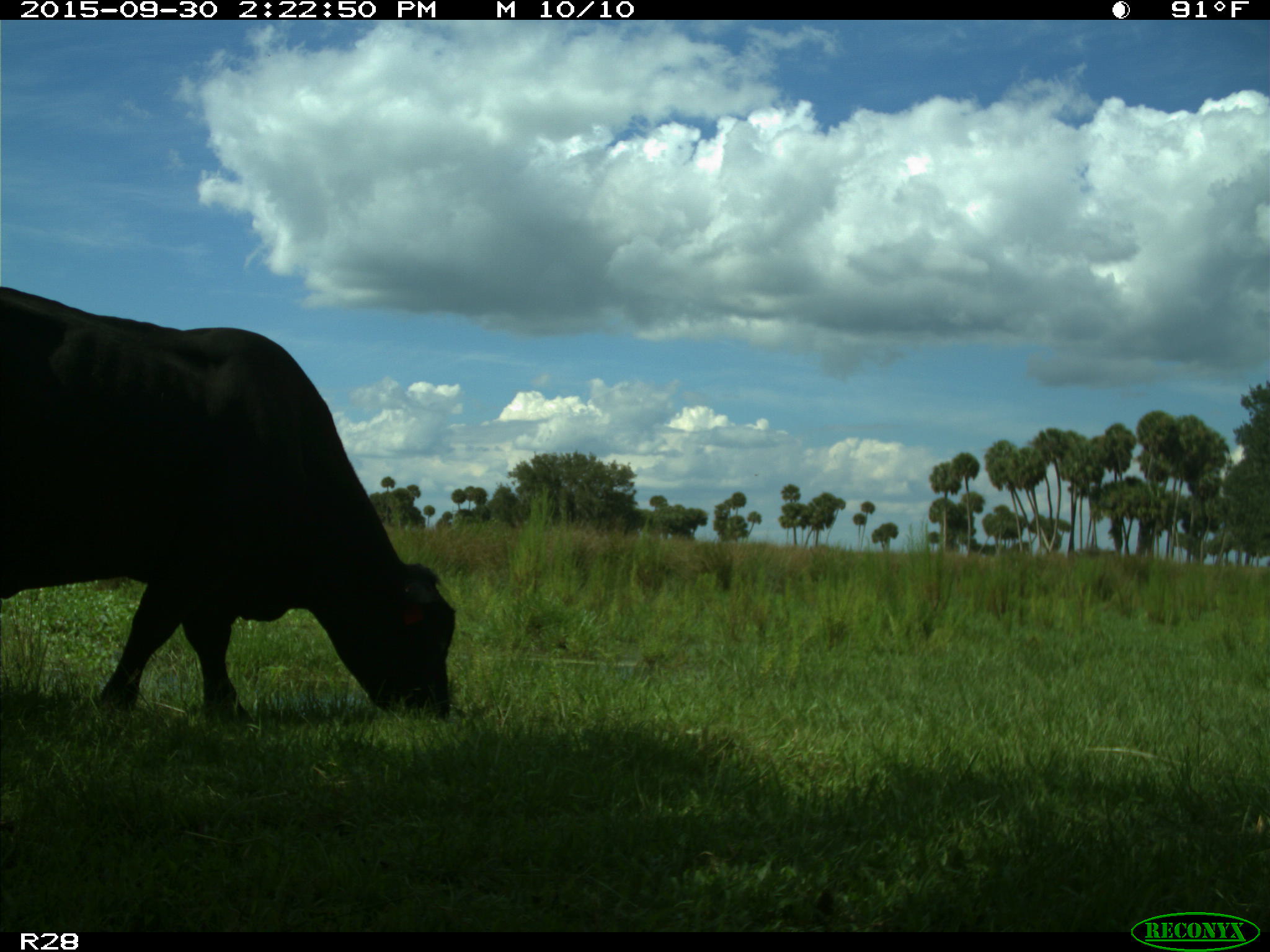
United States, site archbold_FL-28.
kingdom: Animalia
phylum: Chordata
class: Mammalia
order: Artiodactyla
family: Bovidae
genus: Bos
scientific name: Bos taurus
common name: domestic cow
Bos taurus (domestic cow).